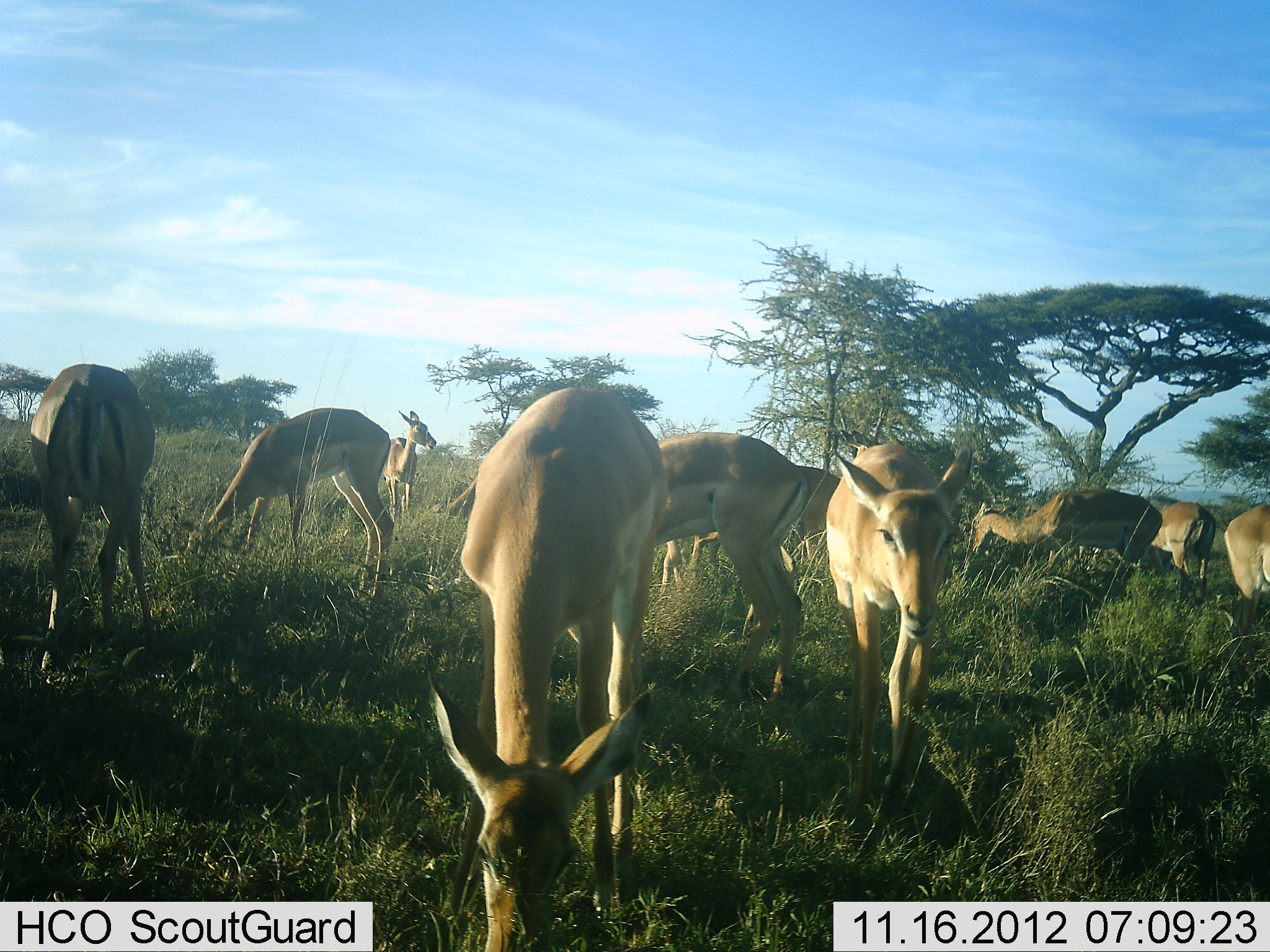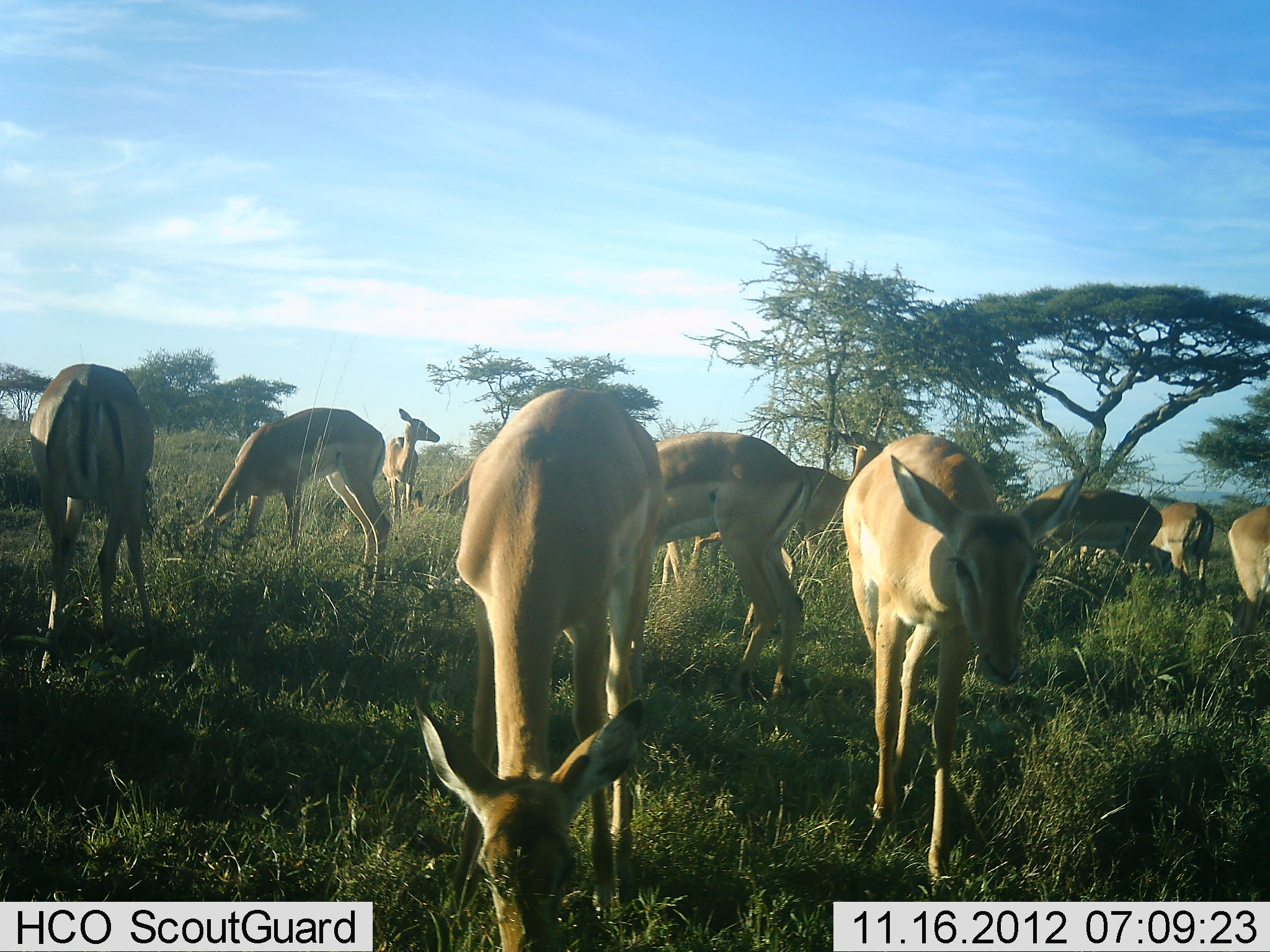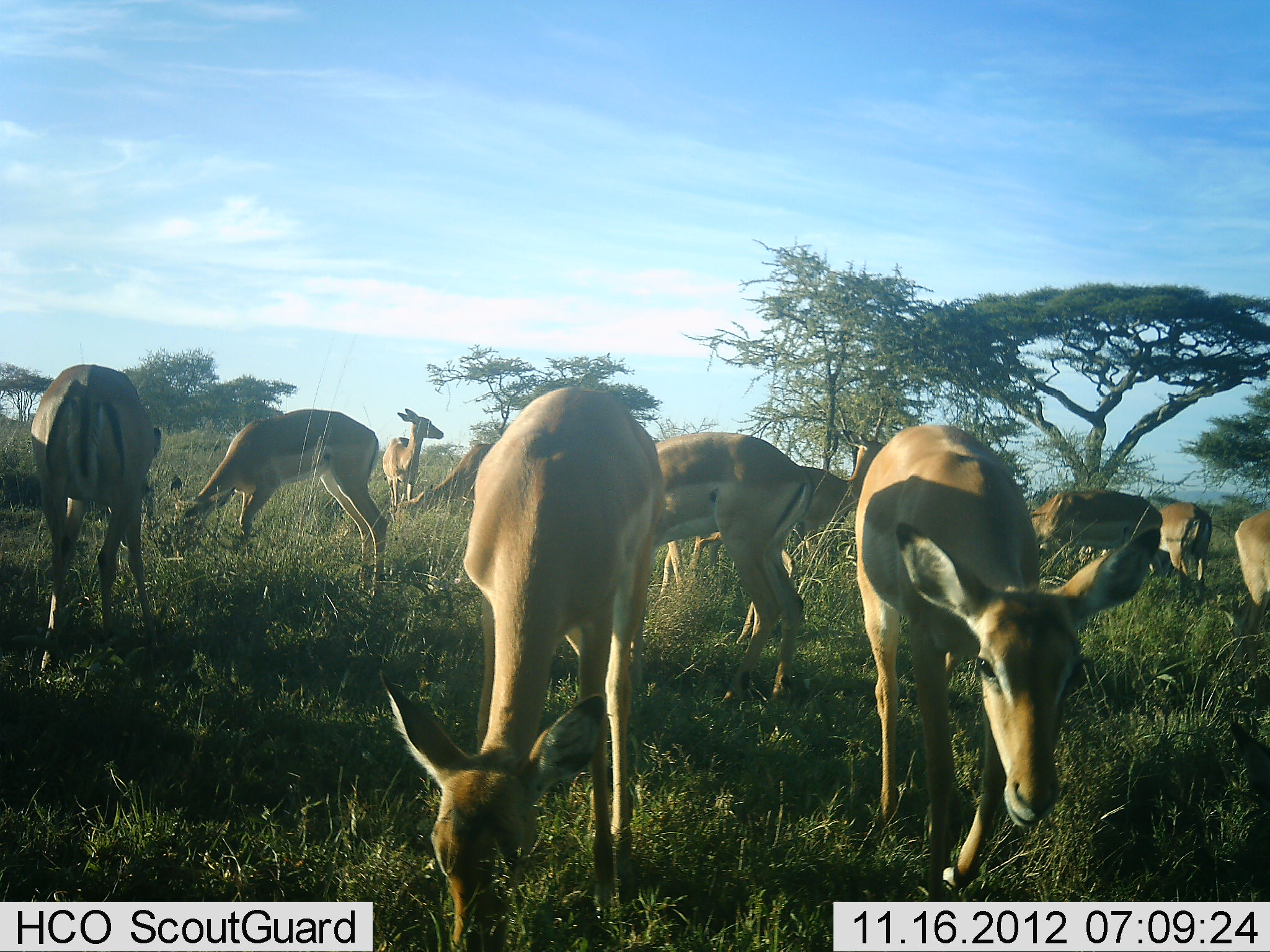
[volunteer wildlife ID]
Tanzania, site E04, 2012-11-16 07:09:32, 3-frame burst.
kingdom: Animalia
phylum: Chordata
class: Mammalia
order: Artiodactyla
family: Bovidae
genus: Aepyceros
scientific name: Aepyceros melampus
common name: impala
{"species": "impala (Aepyceros melampus)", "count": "11-50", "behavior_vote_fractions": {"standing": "70%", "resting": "0%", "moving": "50%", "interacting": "0%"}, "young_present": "0%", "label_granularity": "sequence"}